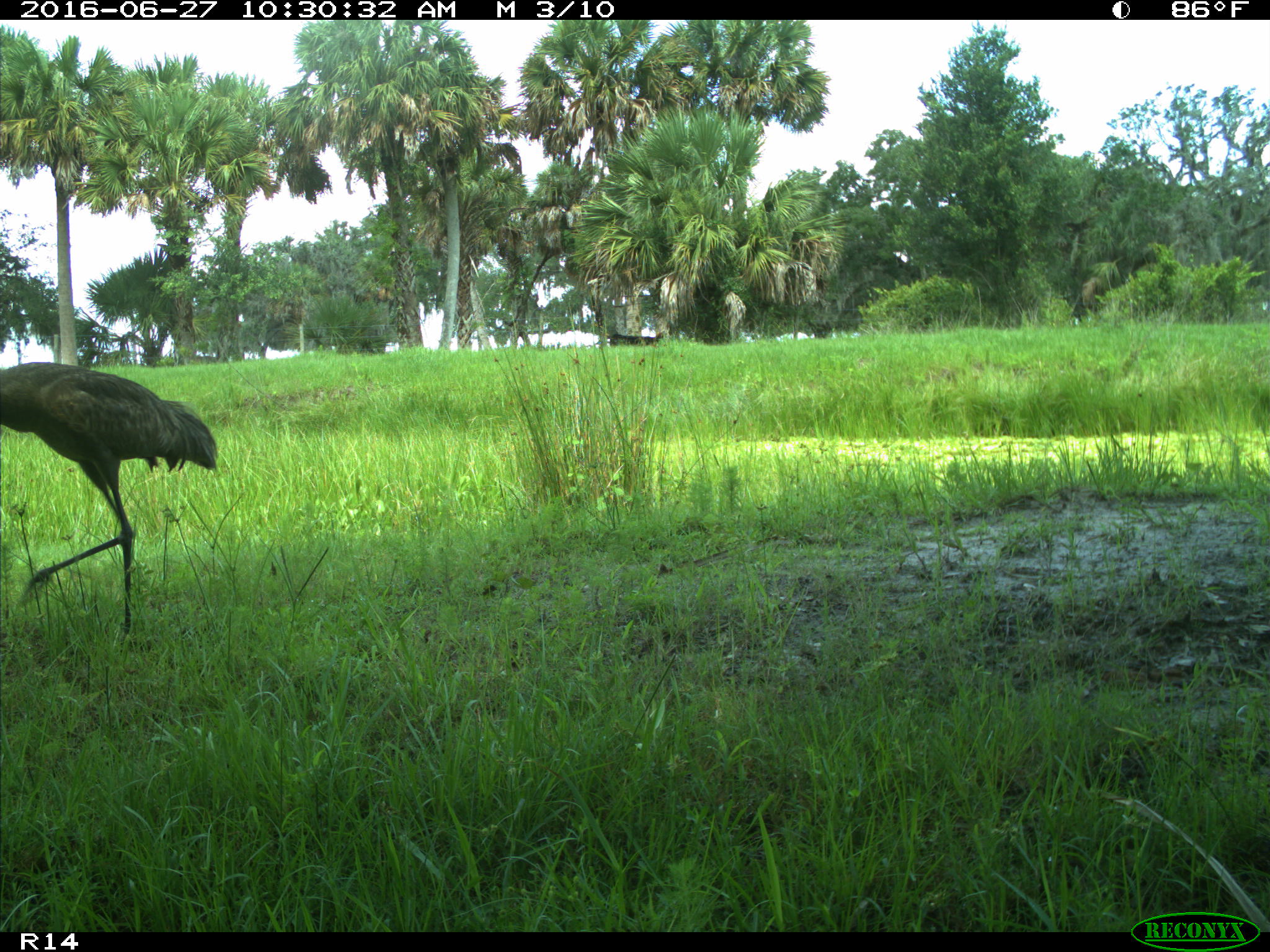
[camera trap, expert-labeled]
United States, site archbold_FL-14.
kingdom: Animalia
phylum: Chordata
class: Aves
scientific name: Aves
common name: birds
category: unidentified bird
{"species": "unidentified bird (birds) (Aves)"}